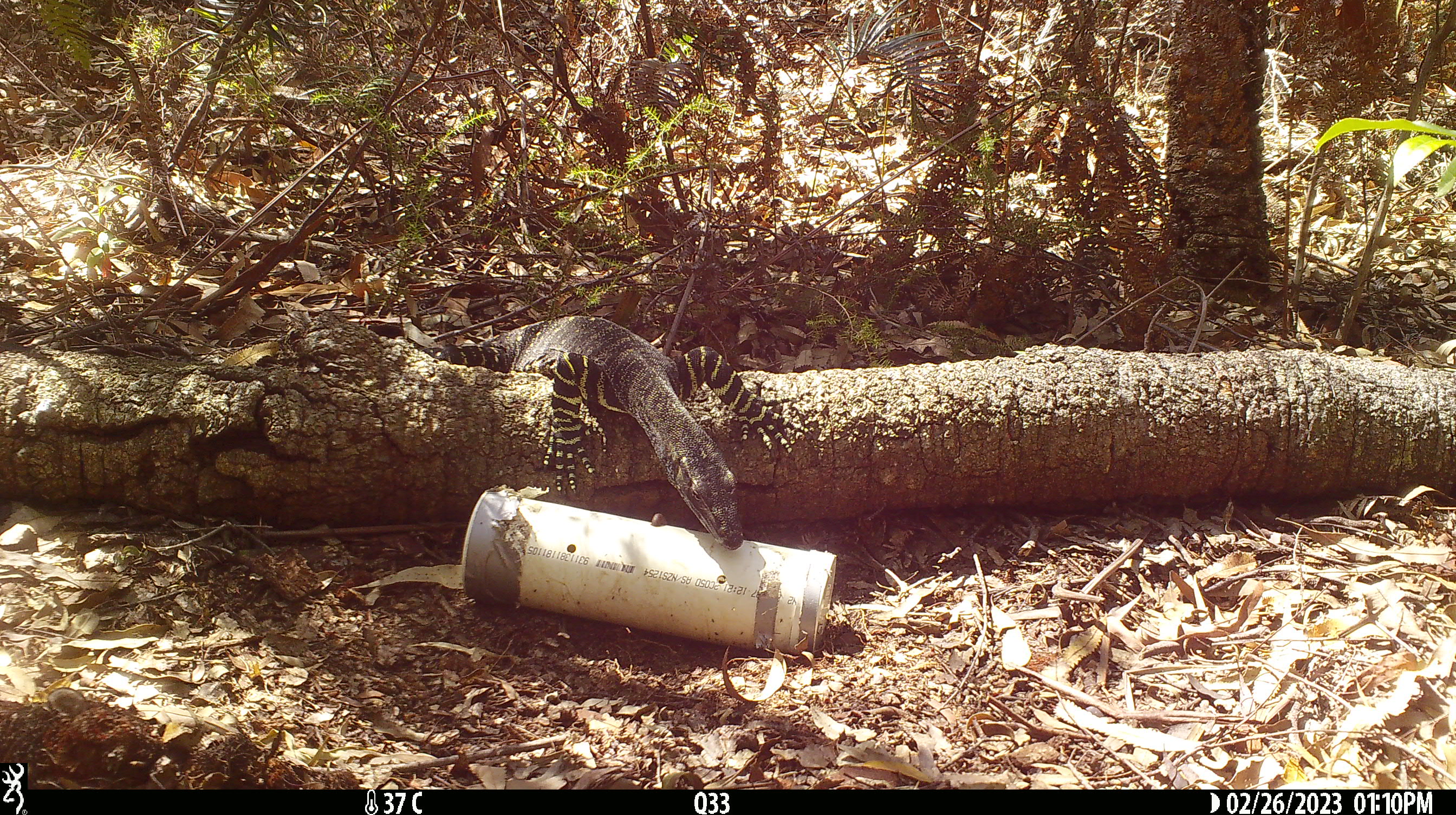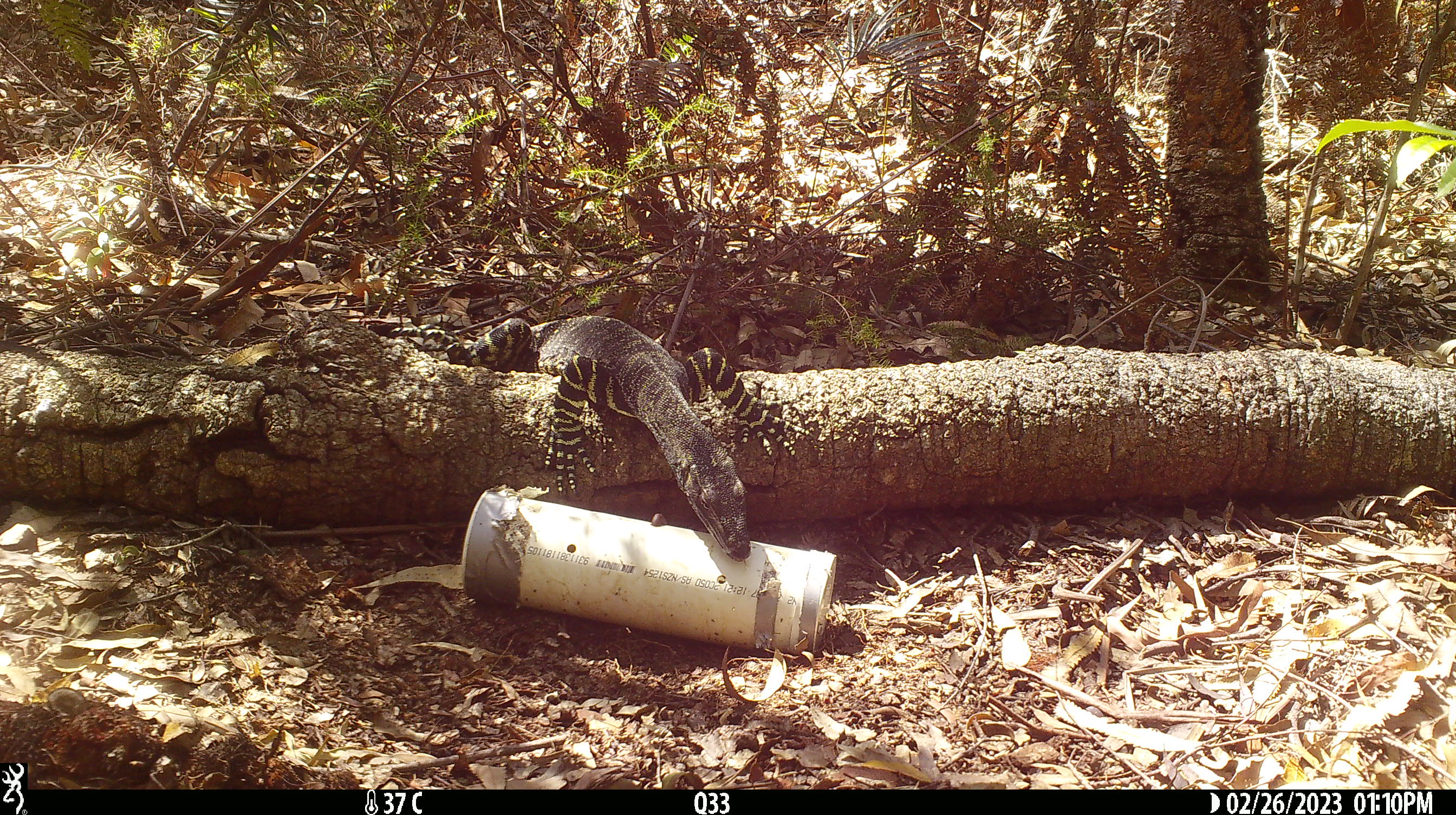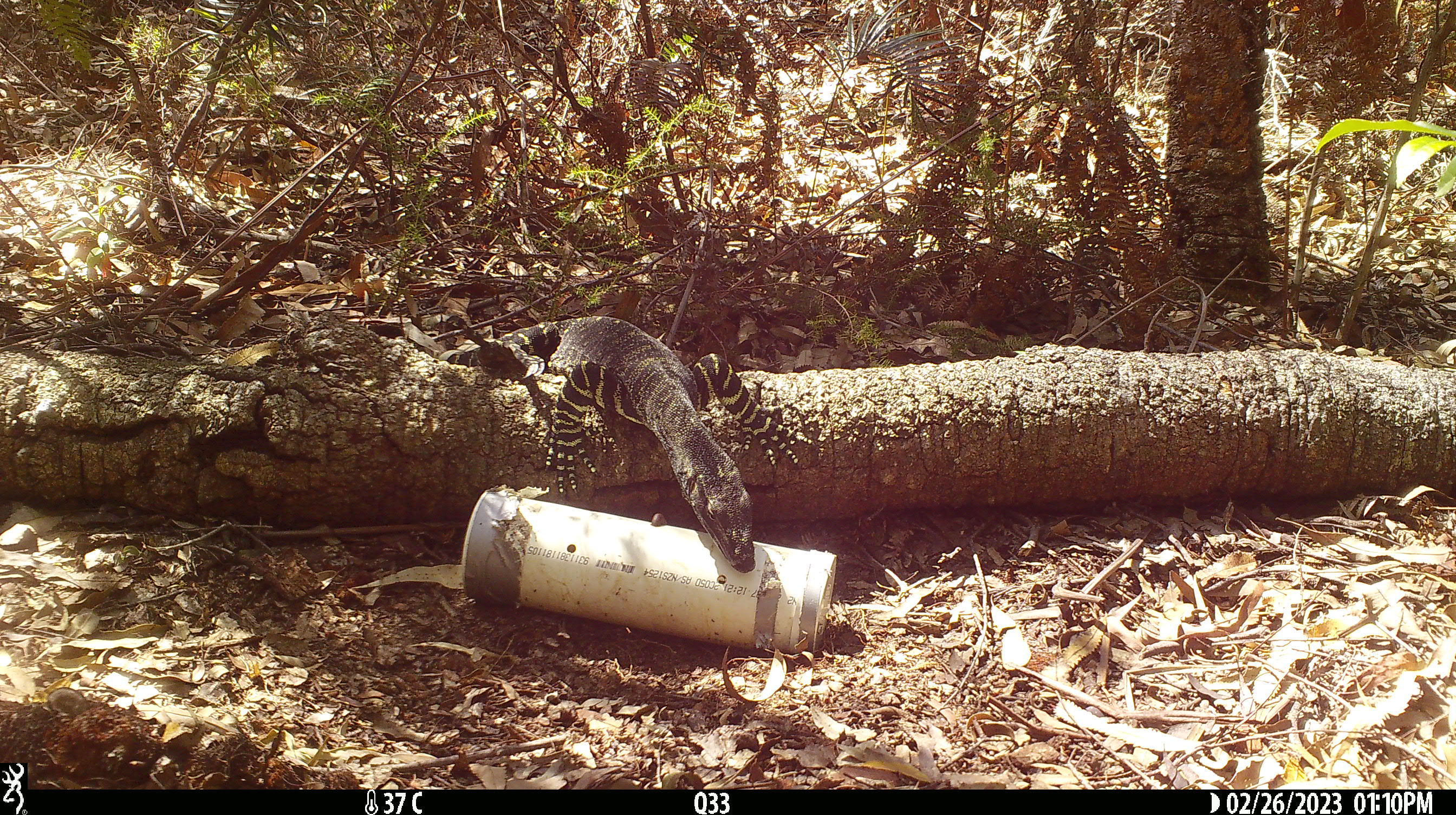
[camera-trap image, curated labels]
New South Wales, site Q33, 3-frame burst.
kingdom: Animalia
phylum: Chordata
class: Reptilia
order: Squamata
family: Varanidae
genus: Varanus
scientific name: Varanus varius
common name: lace monitor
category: goanna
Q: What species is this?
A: Goanna (lace monitor) (Varanus varius).